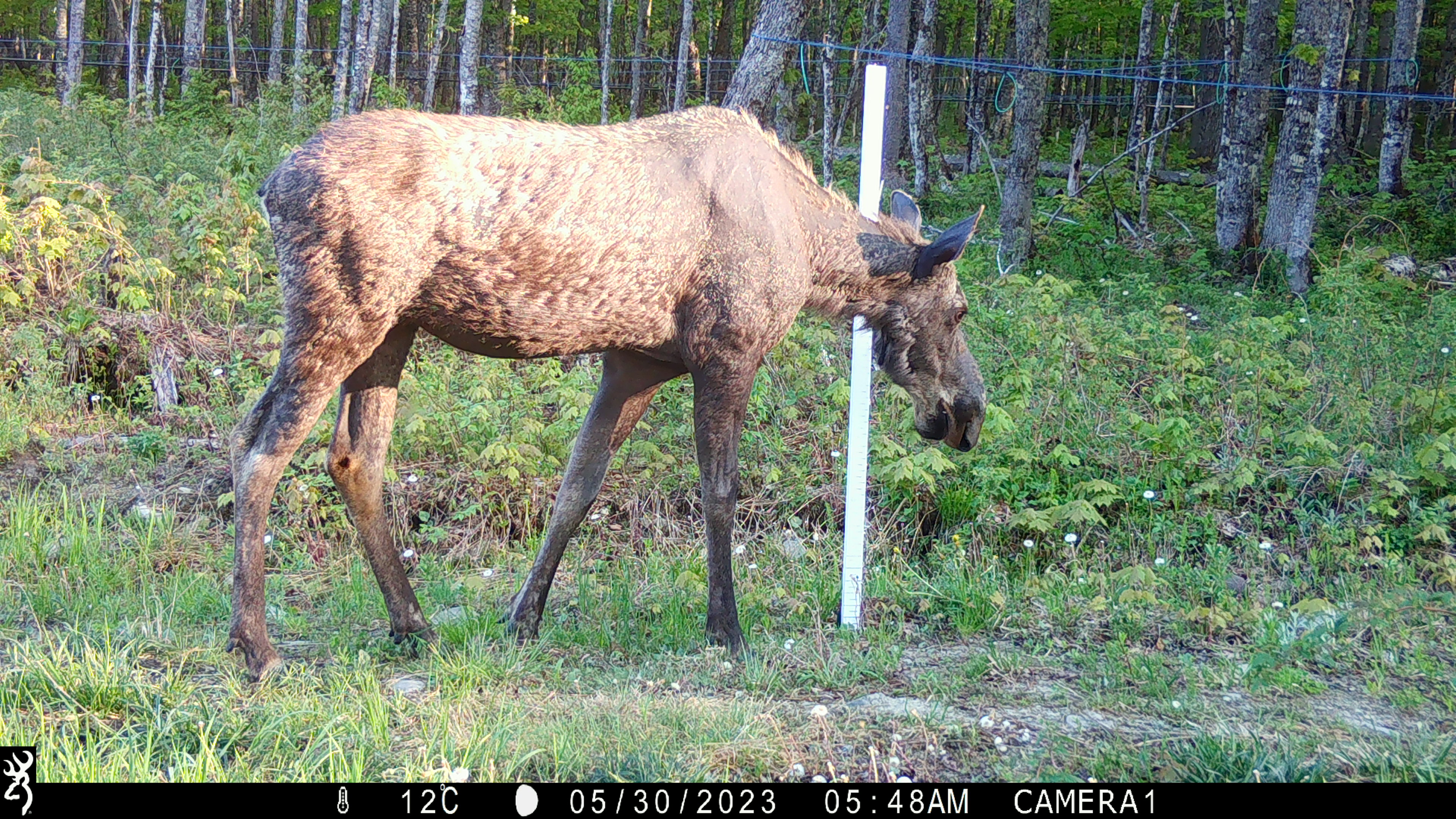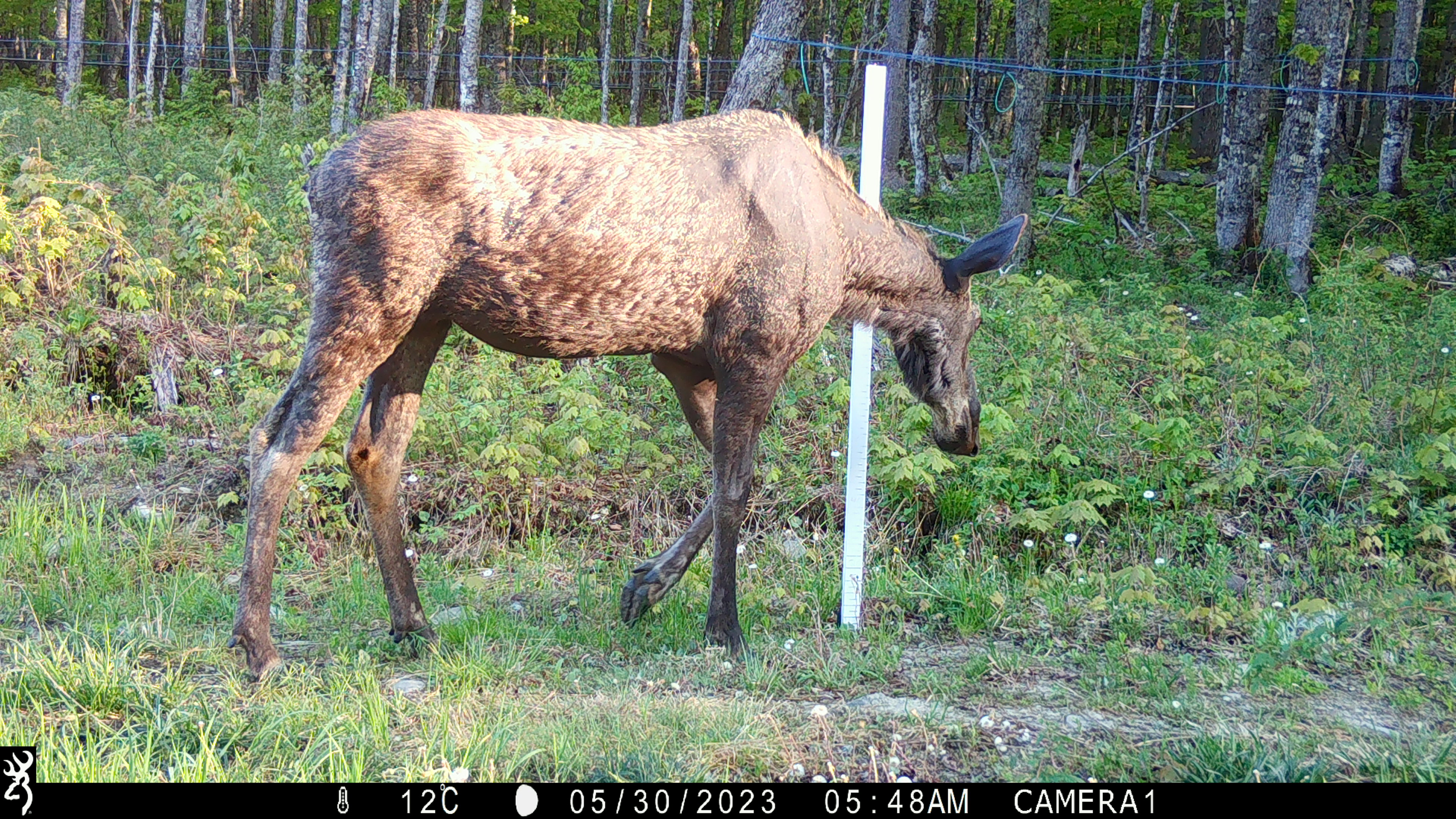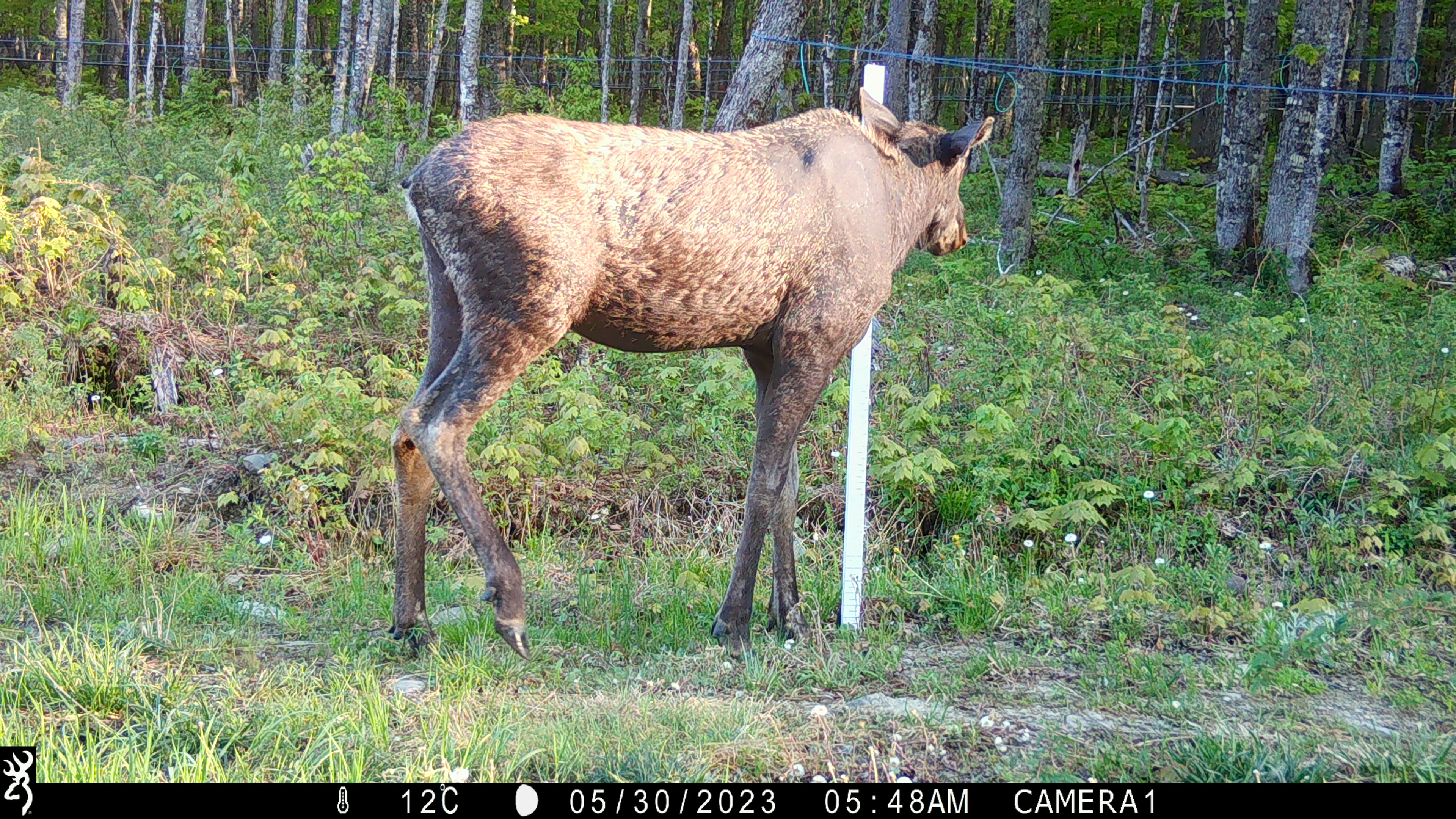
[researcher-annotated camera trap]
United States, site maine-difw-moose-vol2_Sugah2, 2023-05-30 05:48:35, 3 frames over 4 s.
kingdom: Animalia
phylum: Chordata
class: Mammalia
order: Artiodactyla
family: Cervidae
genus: Alces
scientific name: Alces alces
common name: moose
Moose (Alces alces).